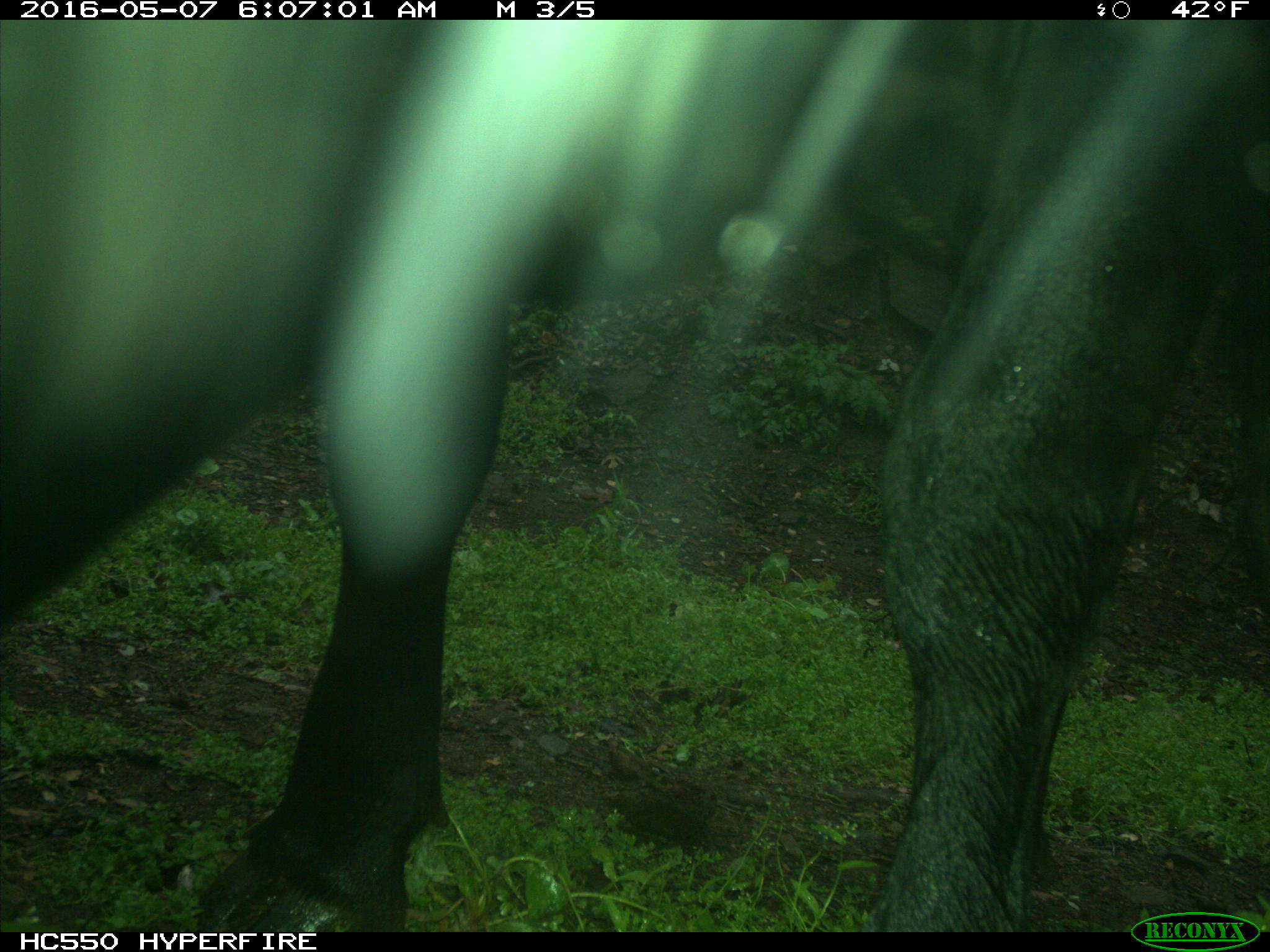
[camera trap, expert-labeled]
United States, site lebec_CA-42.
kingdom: Animalia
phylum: Chordata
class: Mammalia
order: Artiodactyla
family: Bovidae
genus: Bos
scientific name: Bos taurus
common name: domestic cow